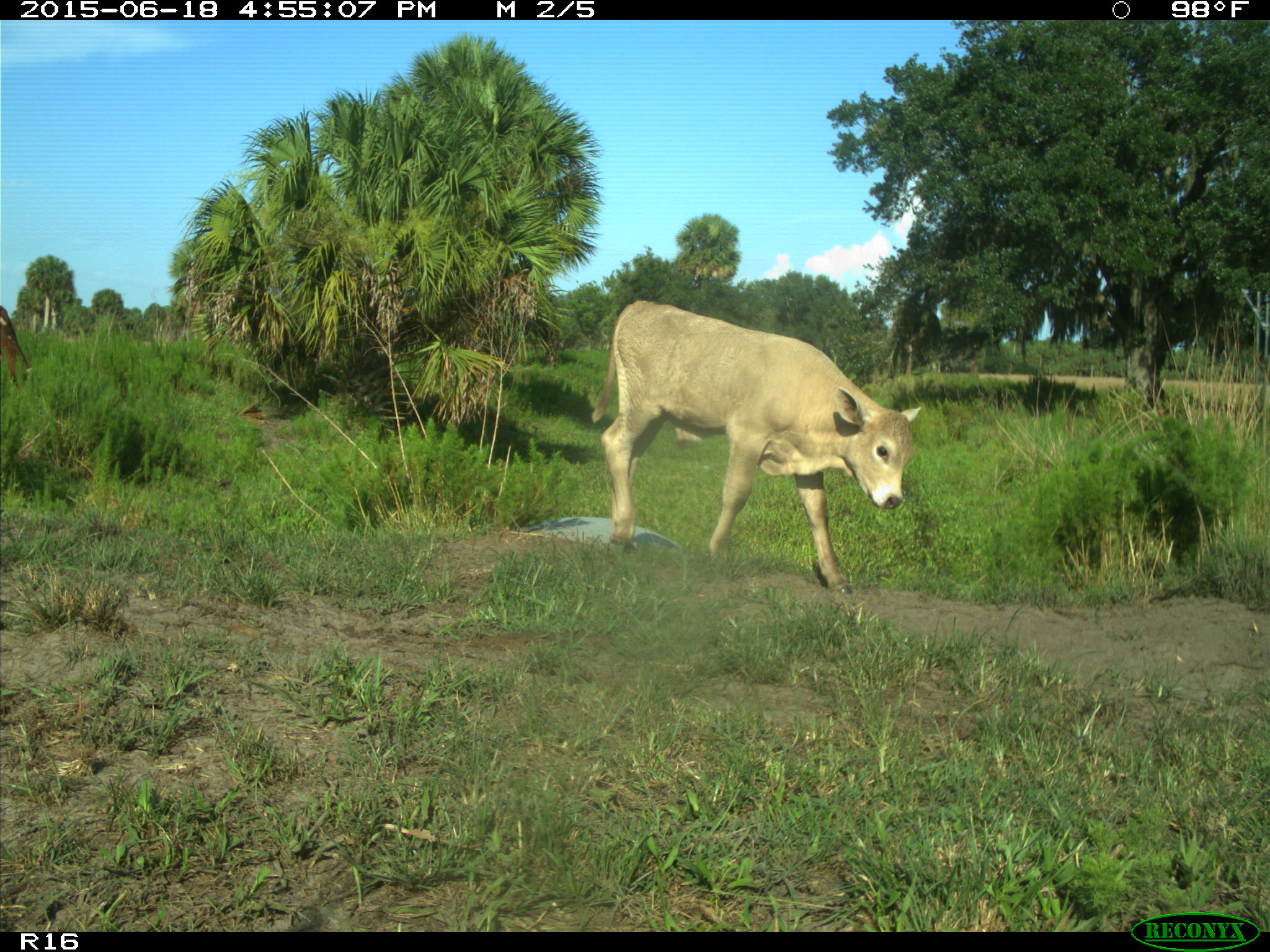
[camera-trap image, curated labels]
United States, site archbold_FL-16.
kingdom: Animalia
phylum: Chordata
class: Mammalia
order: Artiodactyla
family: Bovidae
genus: Bos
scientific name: Bos taurus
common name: domestic cow